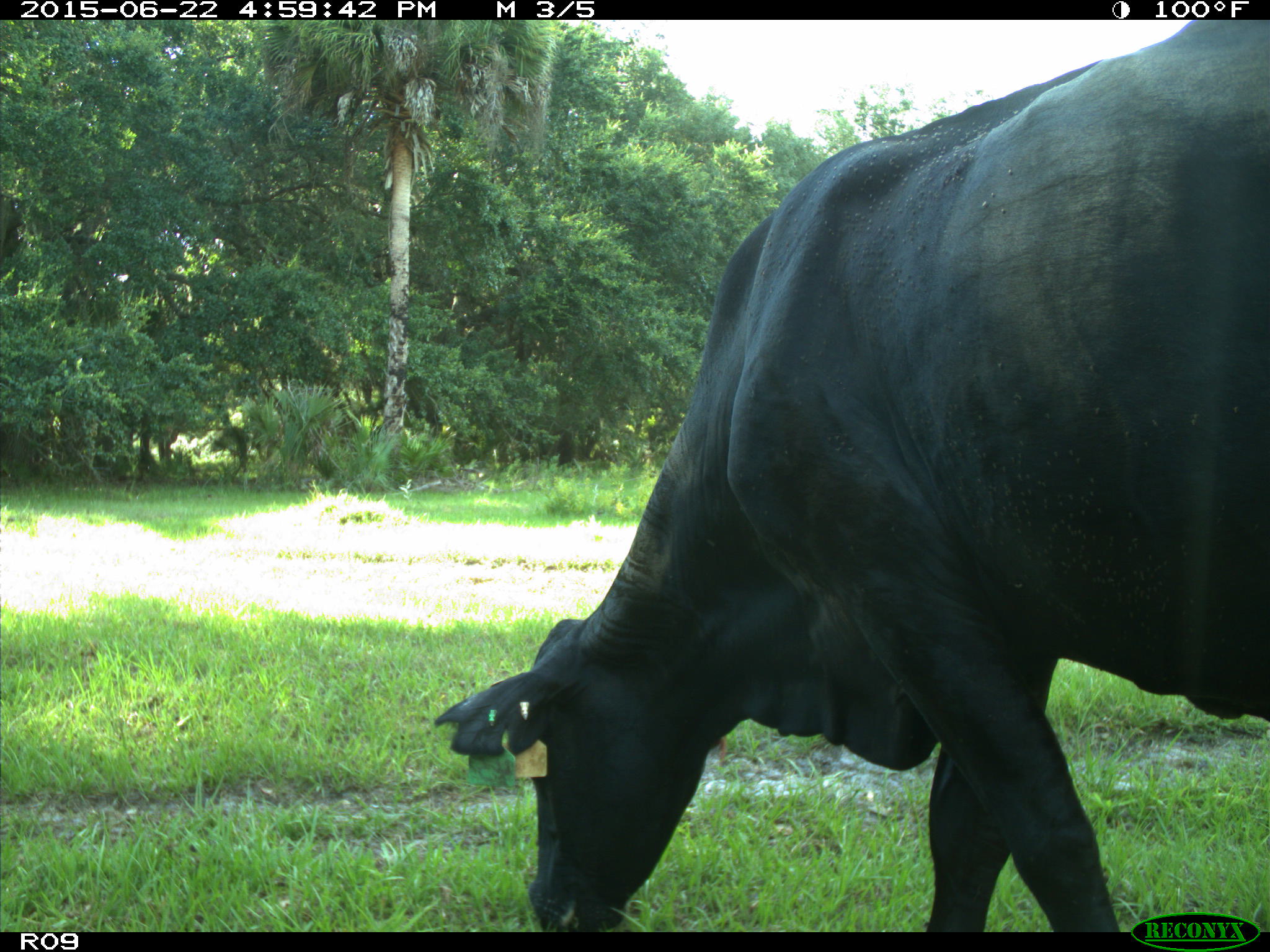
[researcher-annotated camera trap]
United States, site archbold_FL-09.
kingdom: Animalia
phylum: Chordata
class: Mammalia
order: Artiodactyla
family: Bovidae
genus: Bos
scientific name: Bos taurus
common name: domestic cow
Bos taurus (domestic cow).